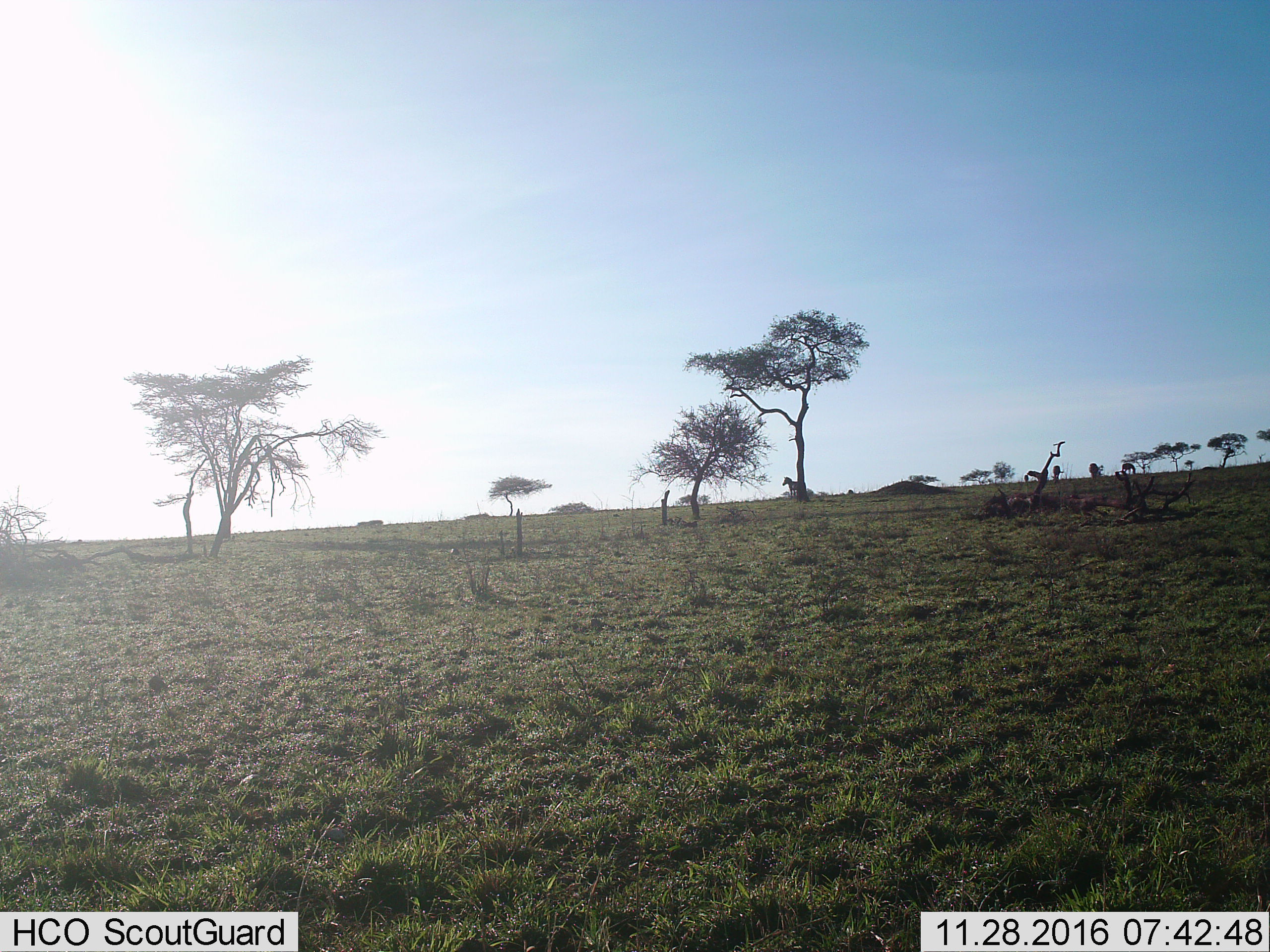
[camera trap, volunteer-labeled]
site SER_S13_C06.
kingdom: Animalia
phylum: Chordata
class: Mammalia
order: Perissodactyla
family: Equidae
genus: Equus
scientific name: Equus quagga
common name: plains zebra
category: zebraplains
Zebraplains (plains zebra) (Equus quagga), count 4. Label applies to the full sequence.